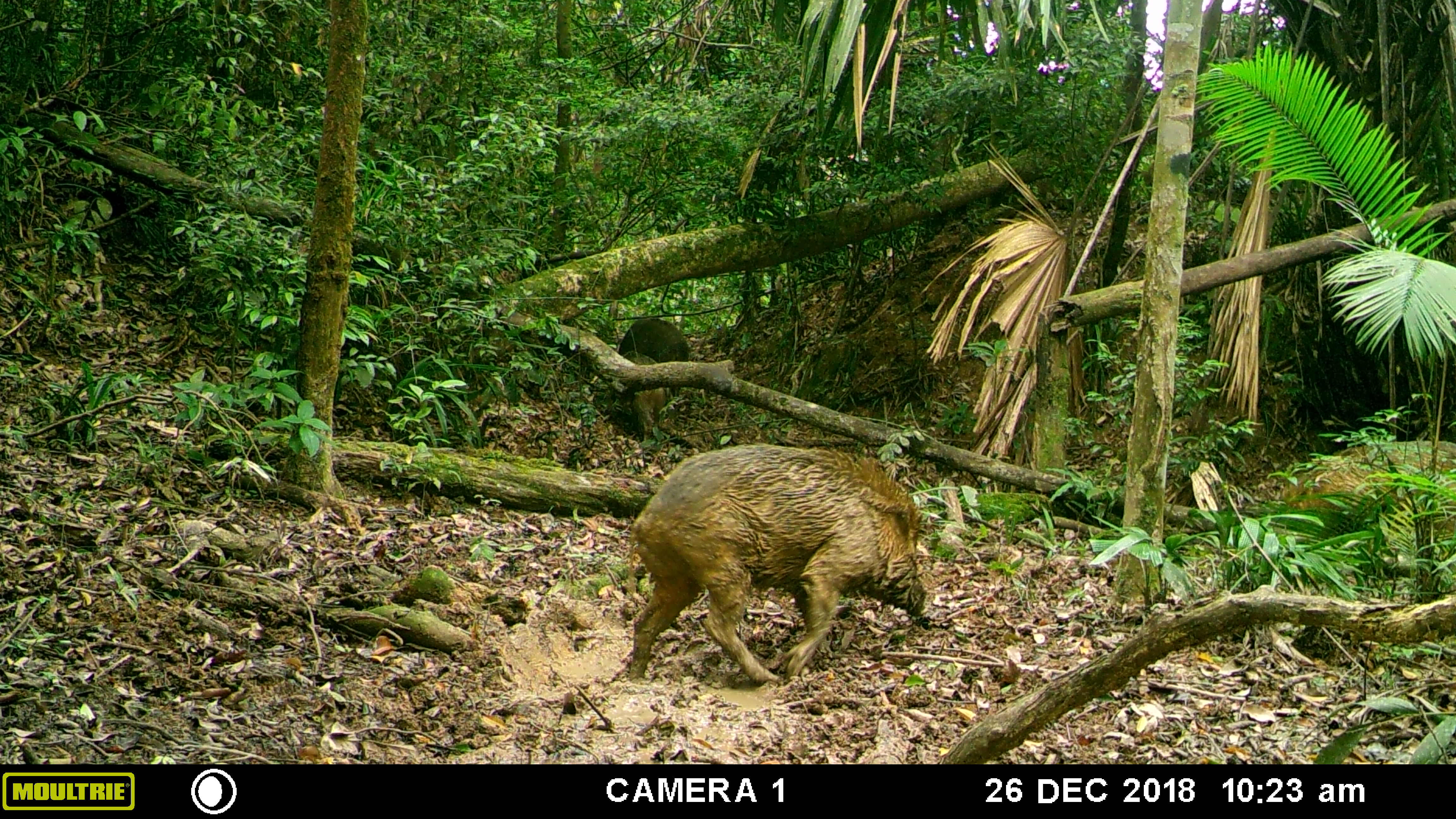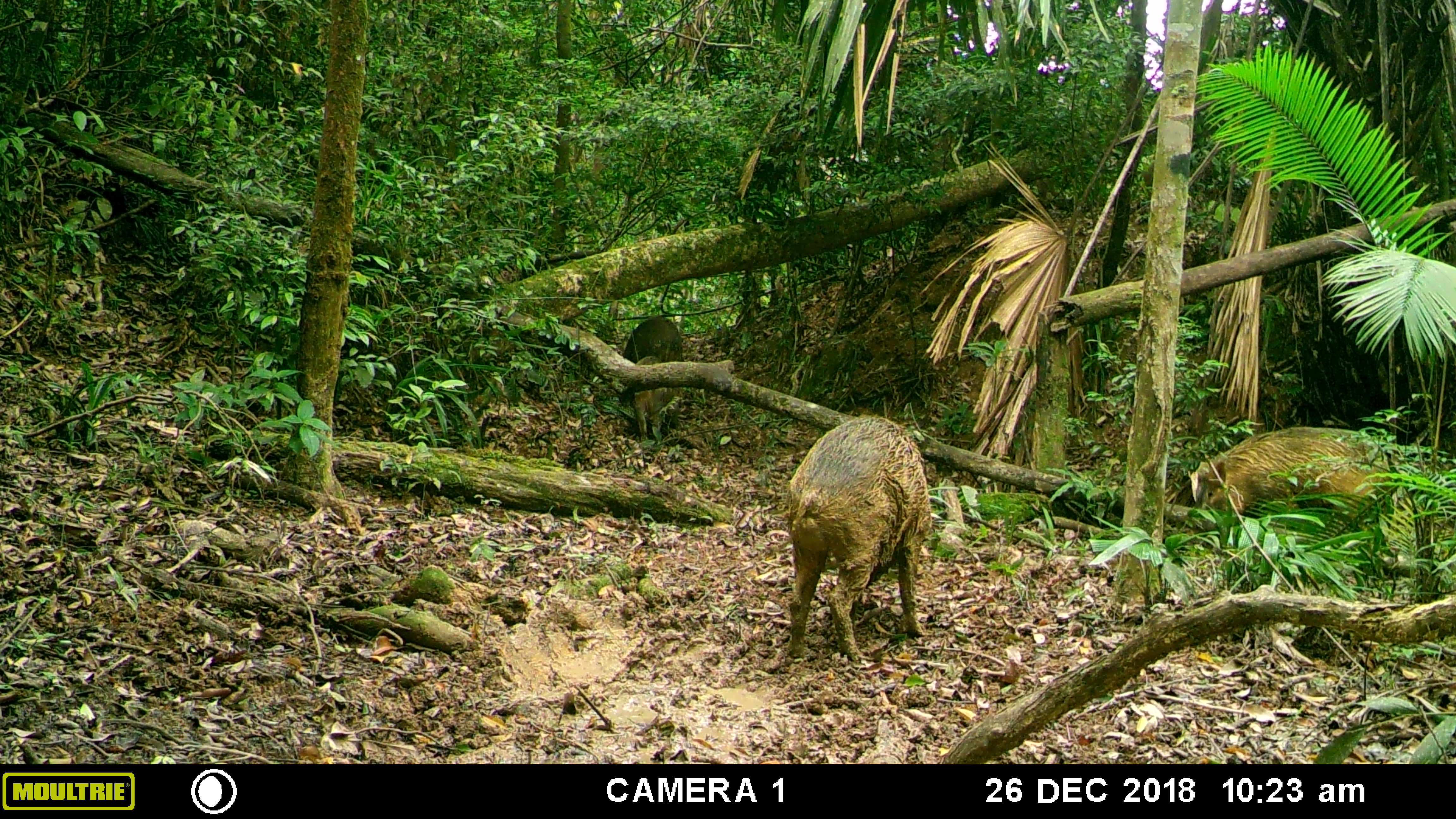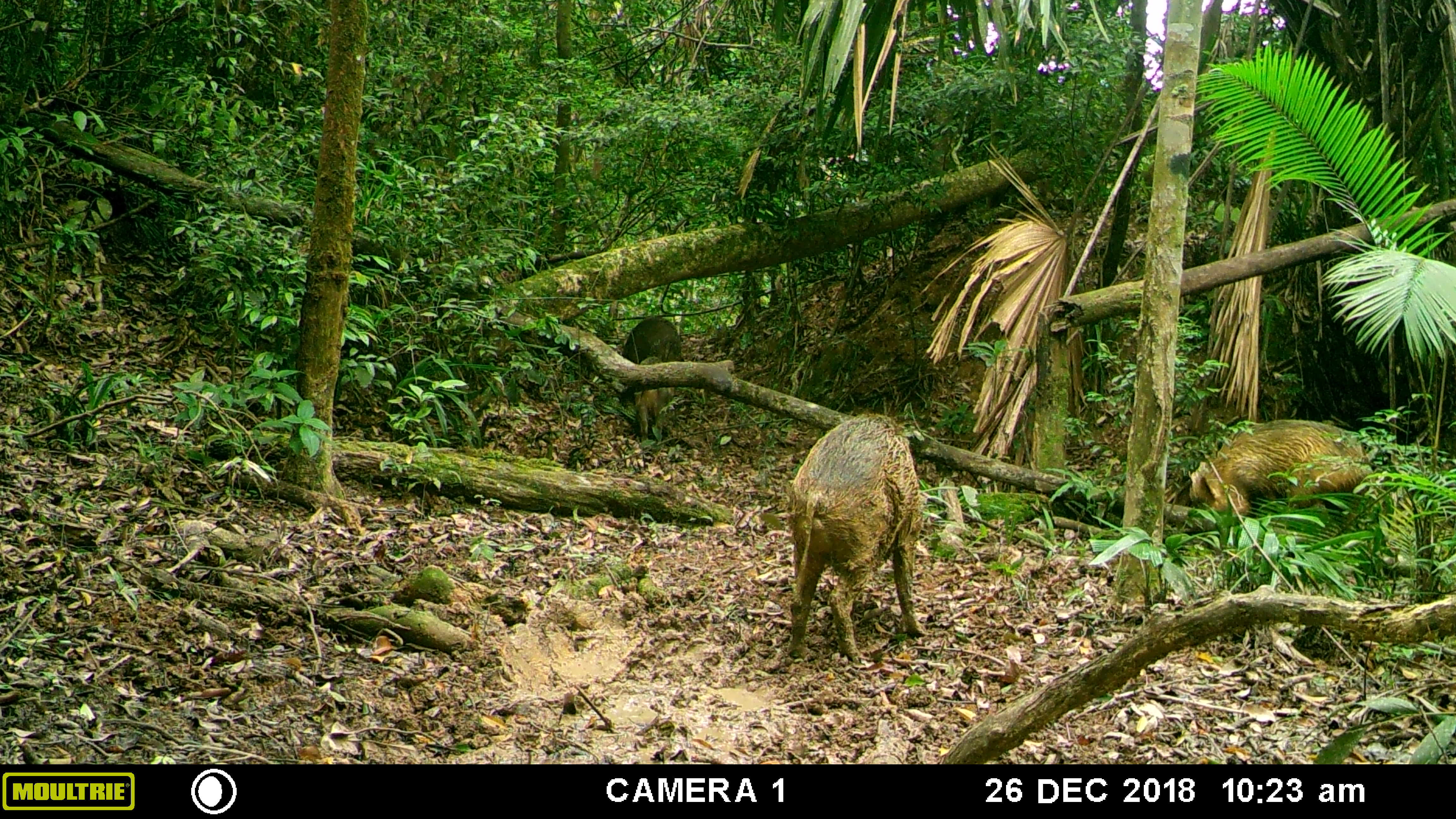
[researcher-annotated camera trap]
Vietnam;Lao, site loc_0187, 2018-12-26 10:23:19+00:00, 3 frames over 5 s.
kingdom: Animalia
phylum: Chordata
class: Mammalia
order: Artiodactyla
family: Suidae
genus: Sus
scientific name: Sus scrofa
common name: eurasian wild pig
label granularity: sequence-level